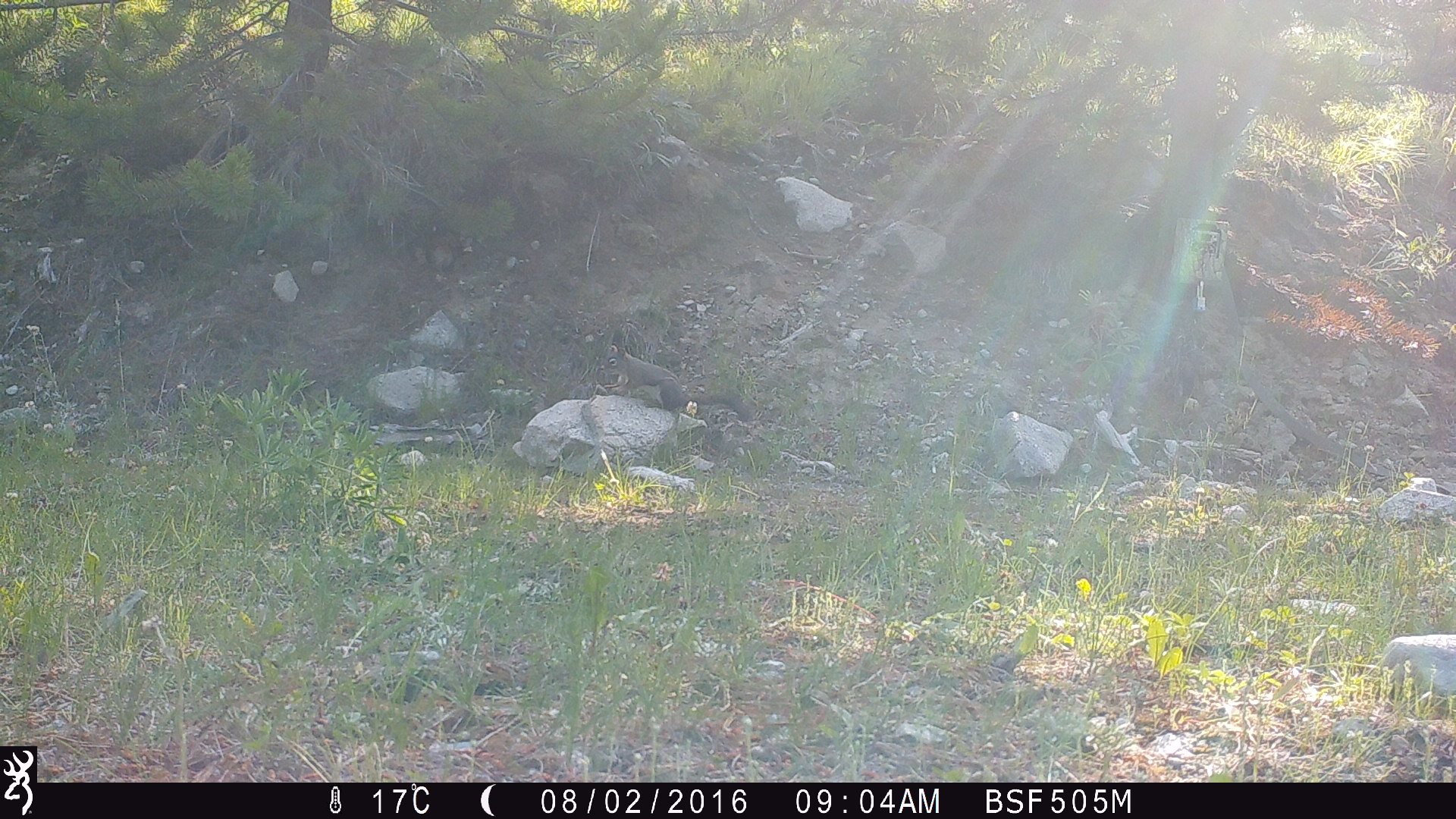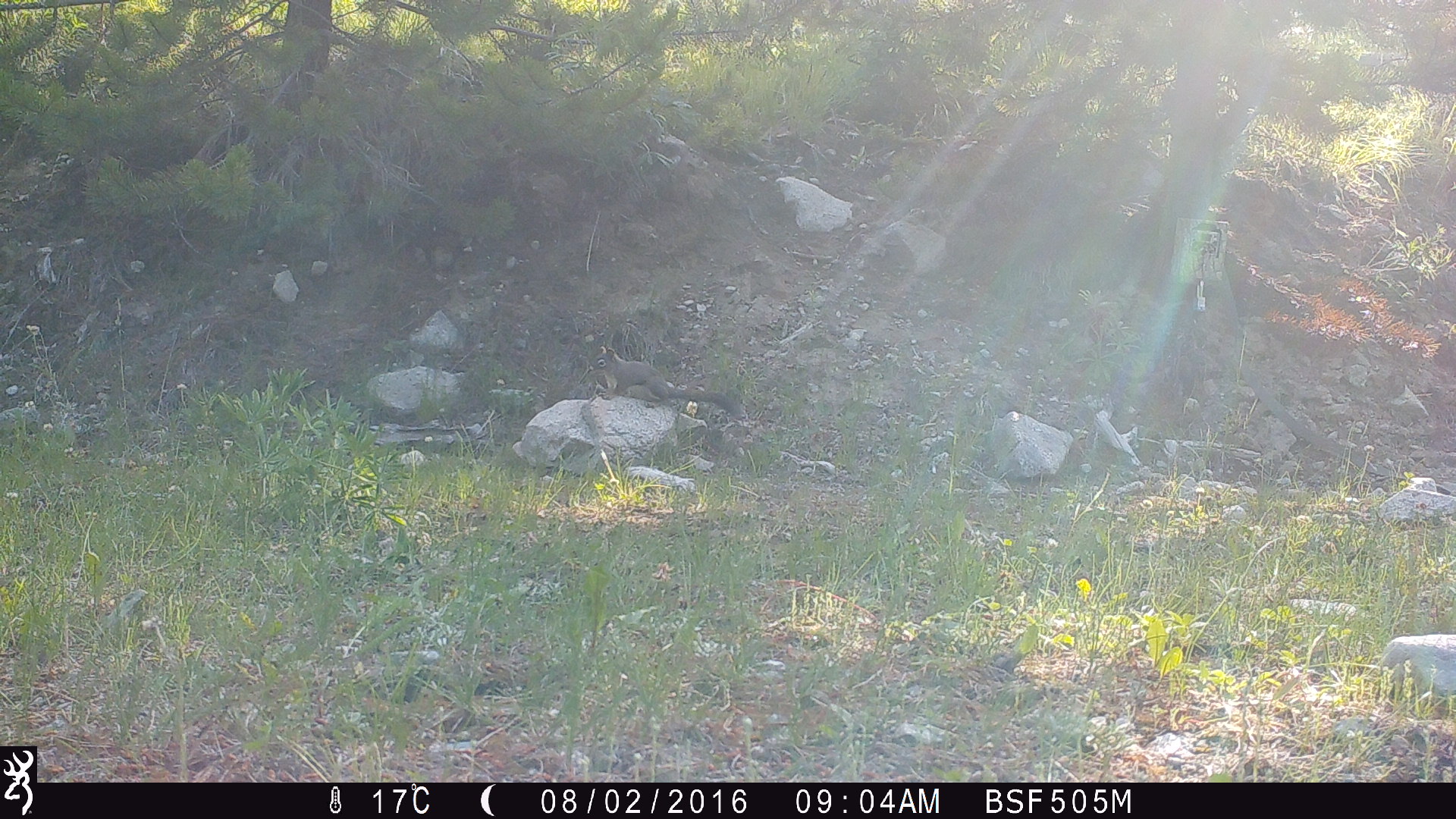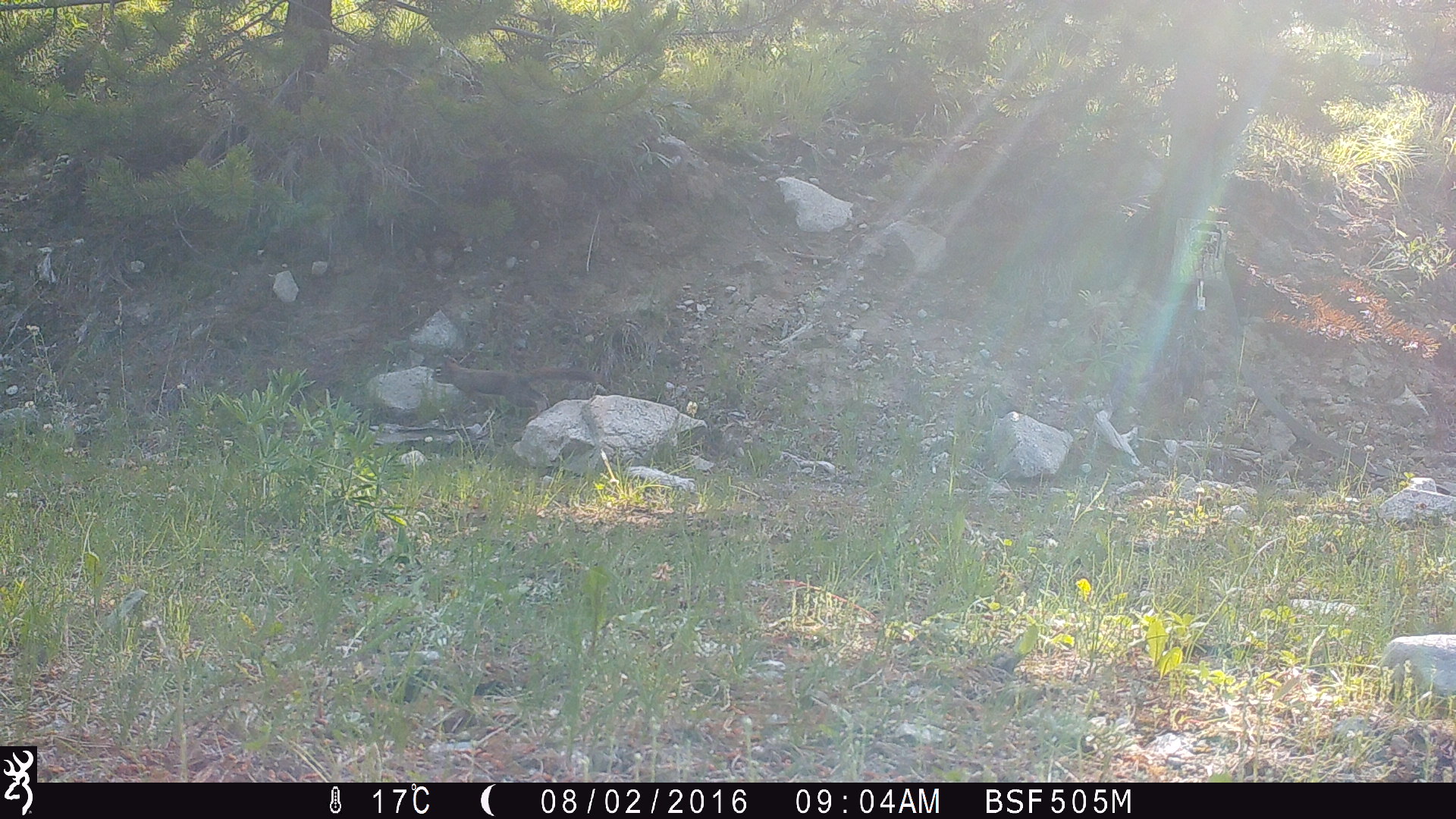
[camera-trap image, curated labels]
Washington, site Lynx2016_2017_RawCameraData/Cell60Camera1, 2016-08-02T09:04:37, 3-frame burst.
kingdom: Animalia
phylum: Chordata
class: Mammalia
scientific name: Mammalia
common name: small mammal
Small mammal (Mammalia). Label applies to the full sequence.